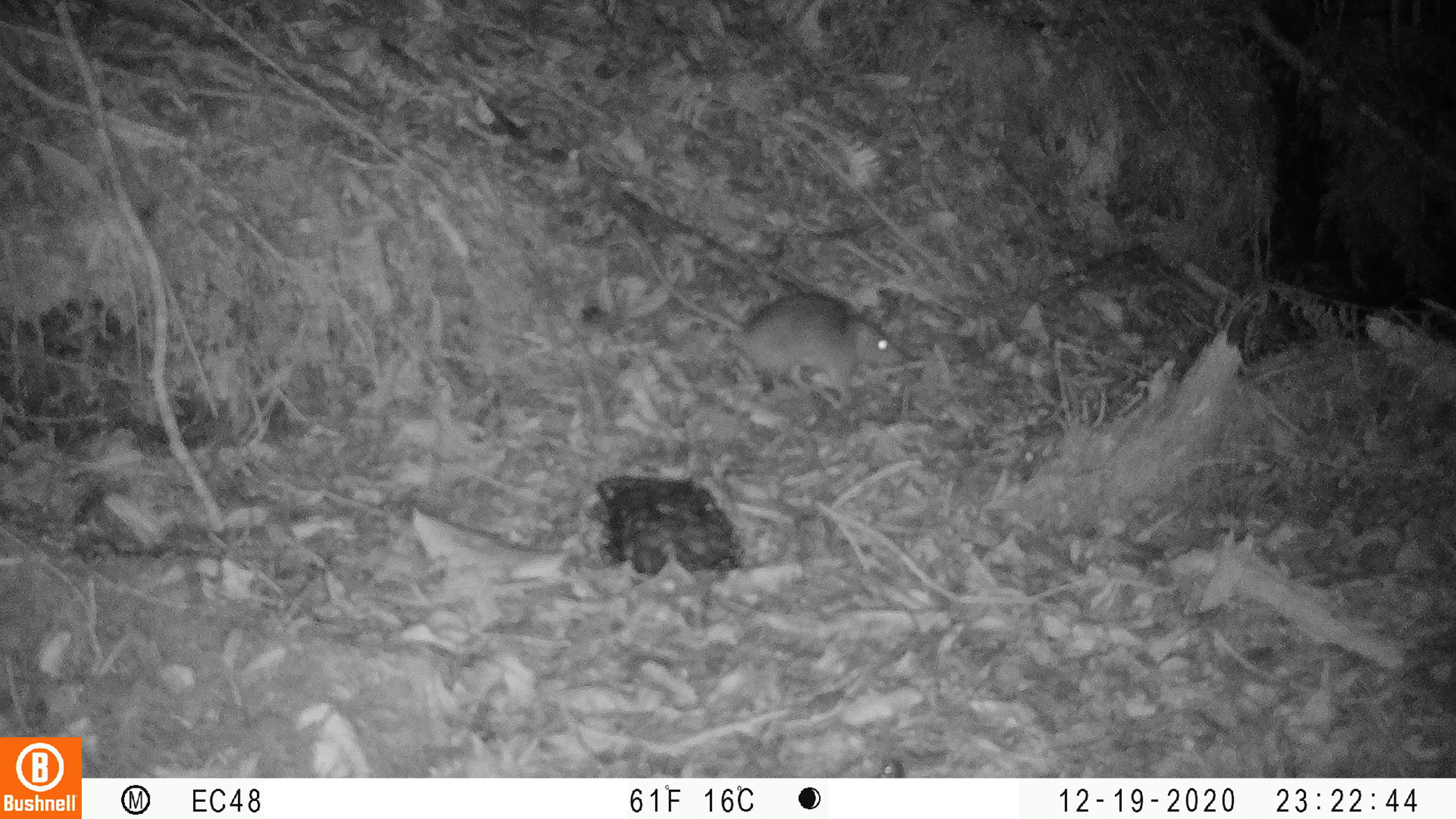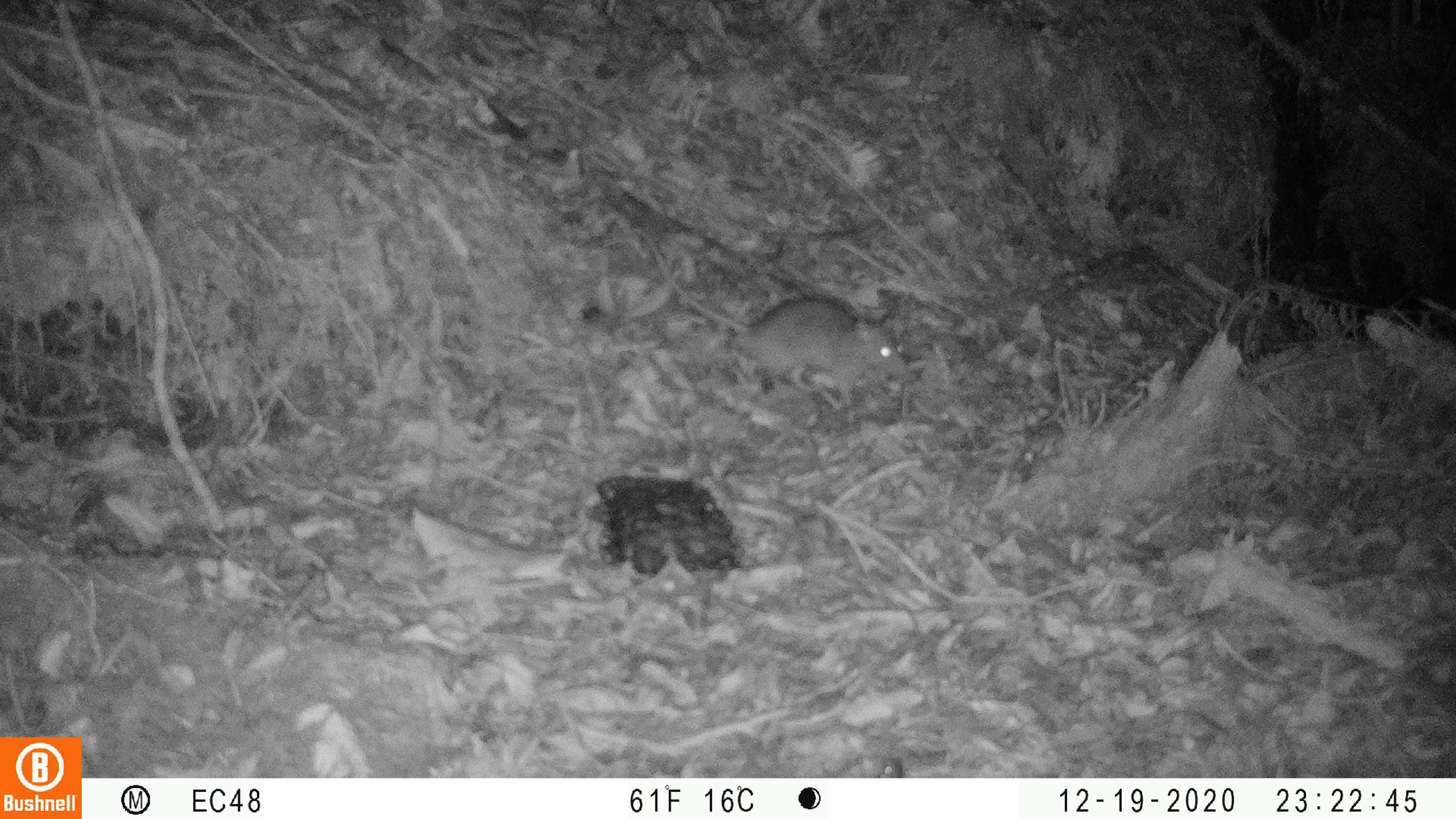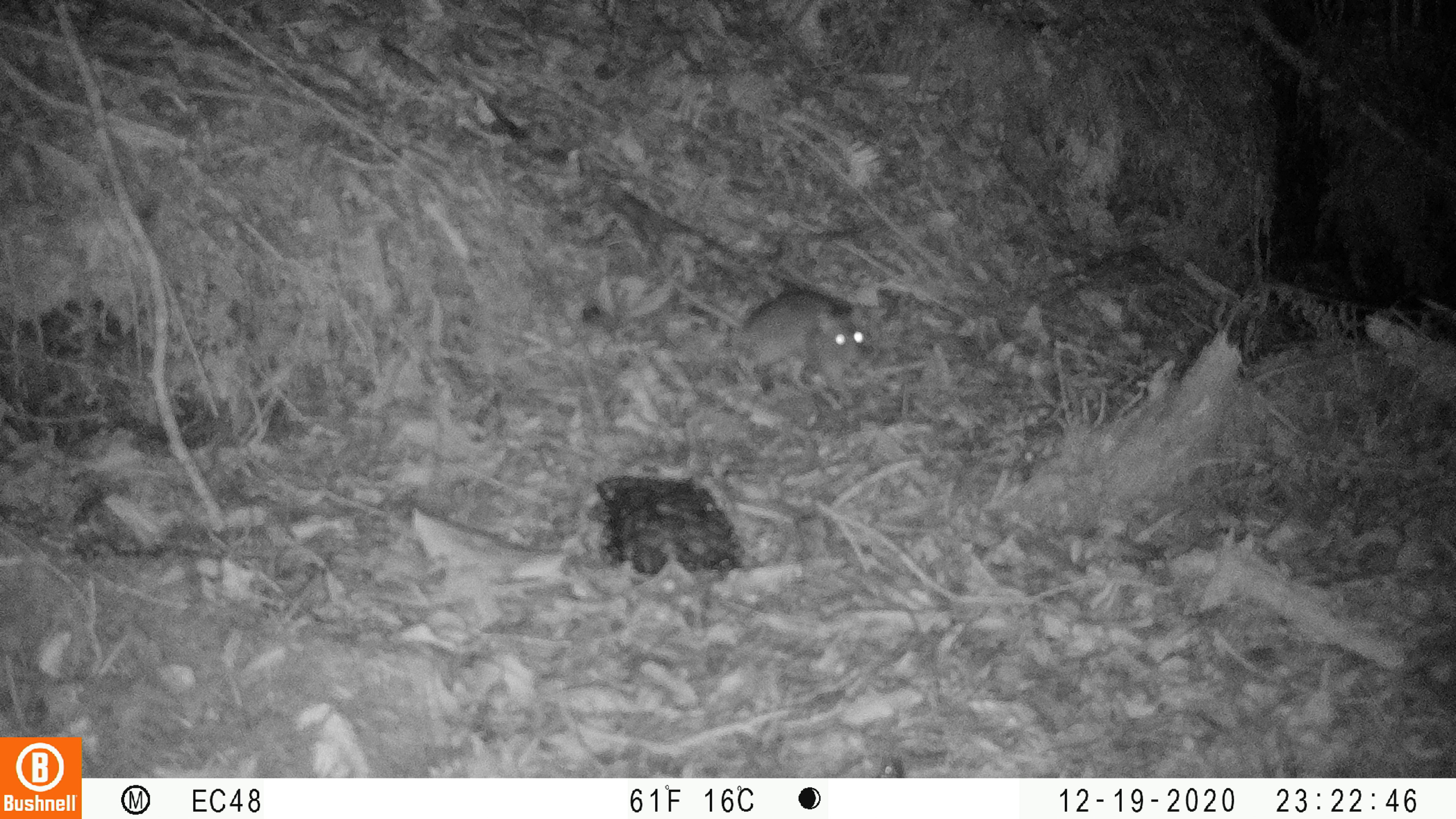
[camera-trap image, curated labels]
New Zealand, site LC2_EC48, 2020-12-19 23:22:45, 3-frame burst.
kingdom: Animalia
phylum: Chordata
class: Mammalia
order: Rodentia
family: Muridae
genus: Rattus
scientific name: Rattus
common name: rat